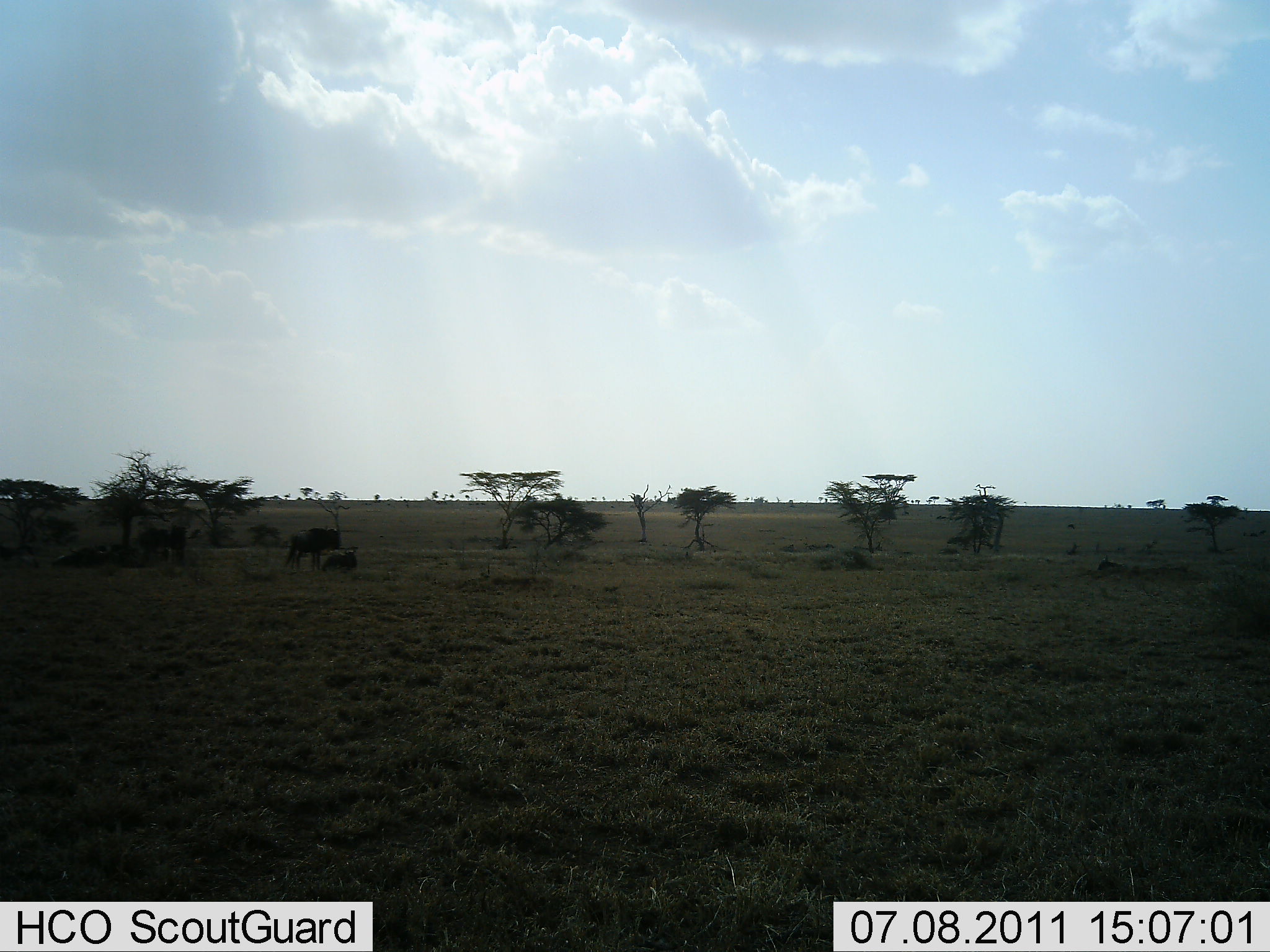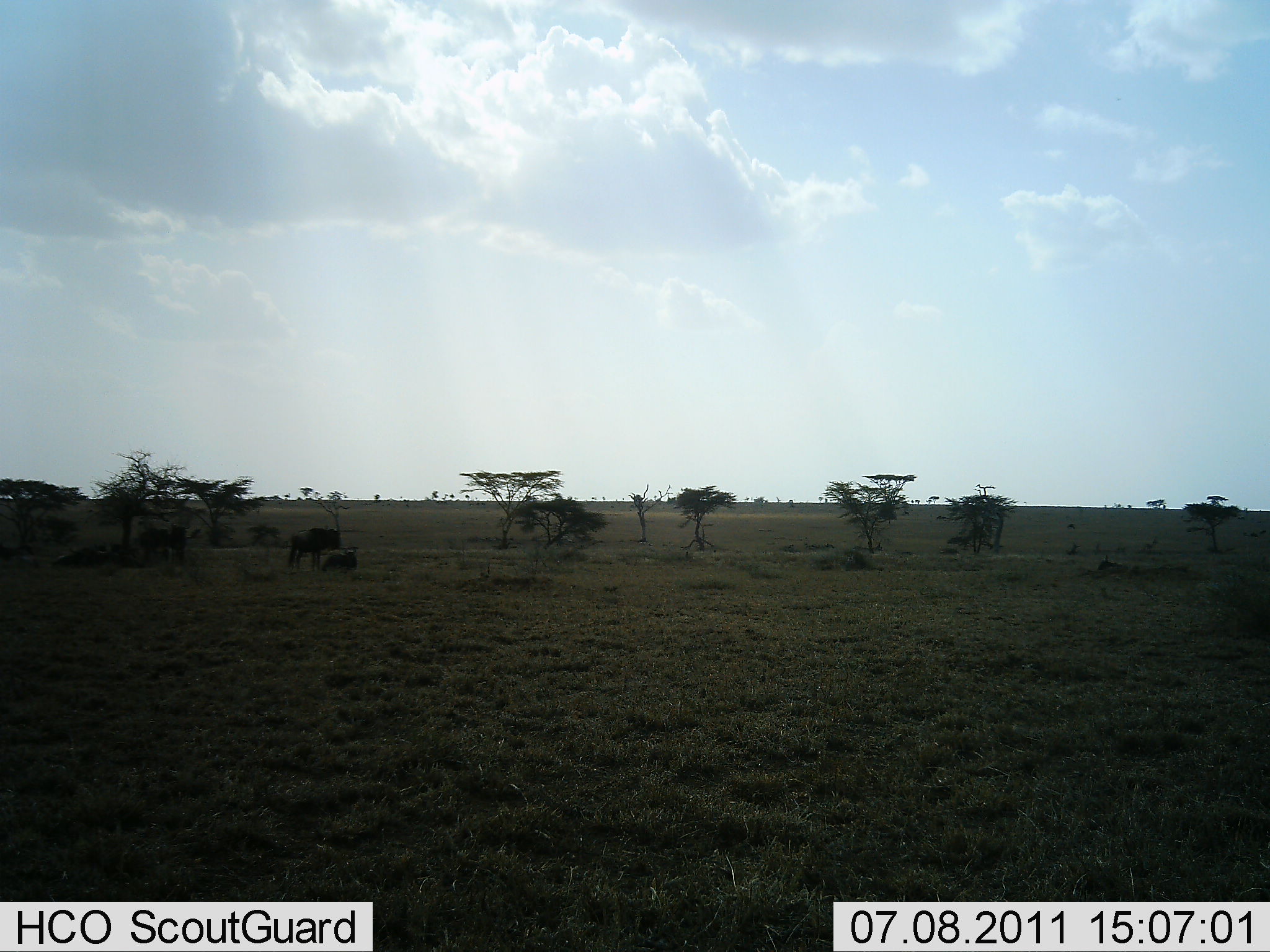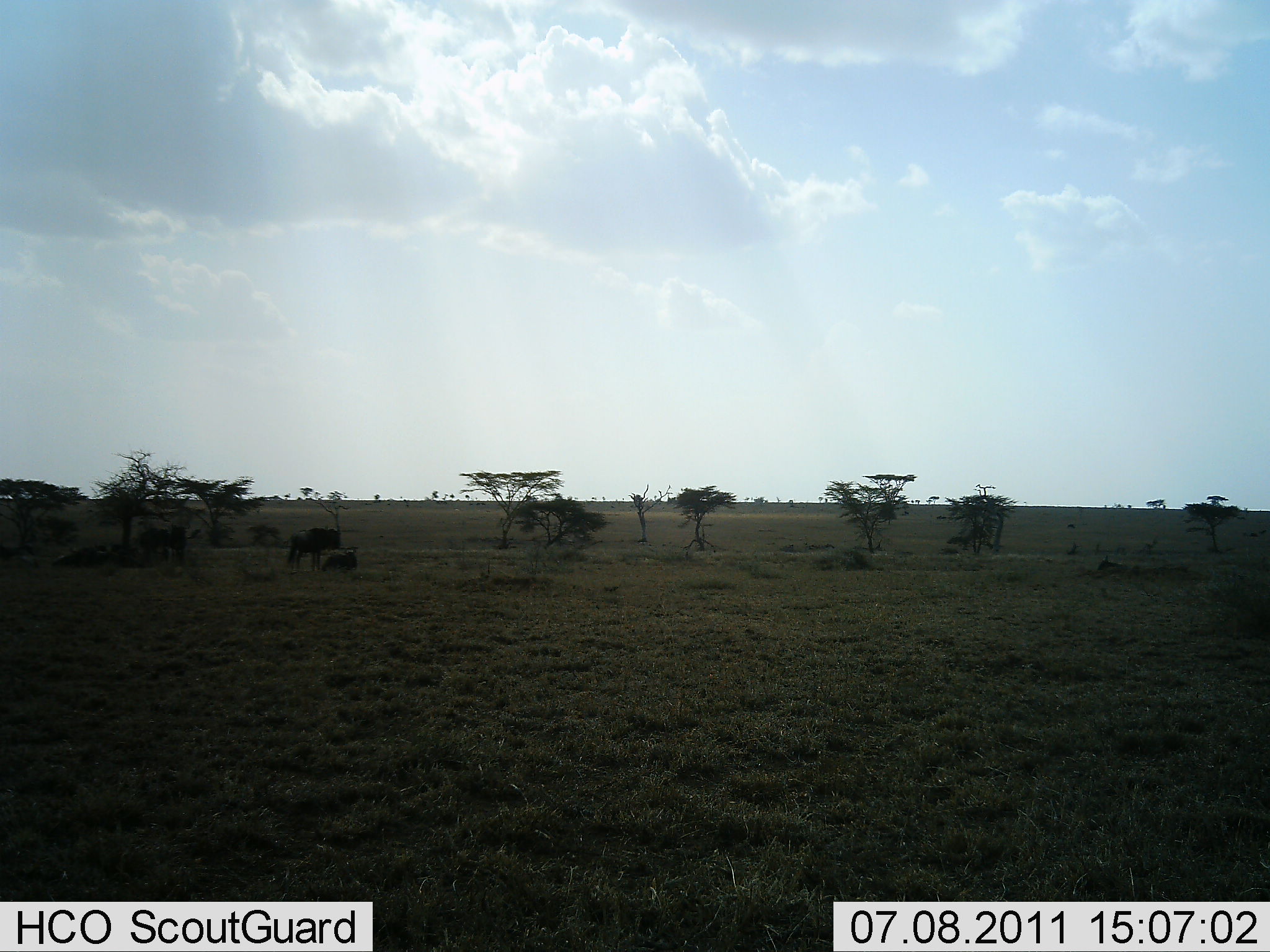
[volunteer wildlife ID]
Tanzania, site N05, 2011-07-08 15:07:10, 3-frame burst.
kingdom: Animalia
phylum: Chordata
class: Mammalia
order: Artiodactyla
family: Bovidae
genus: Connochaetes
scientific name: Connochaetes taurinus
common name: blue wildebeest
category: wildebeest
Wildebeest (blue wildebeest) (Connochaetes taurinus), count 2. Behavior (volunteer vote fractions): standing 83%, resting 75%, moving 0%, interacting 0%. Young present (vote fraction): 0%. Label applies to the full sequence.